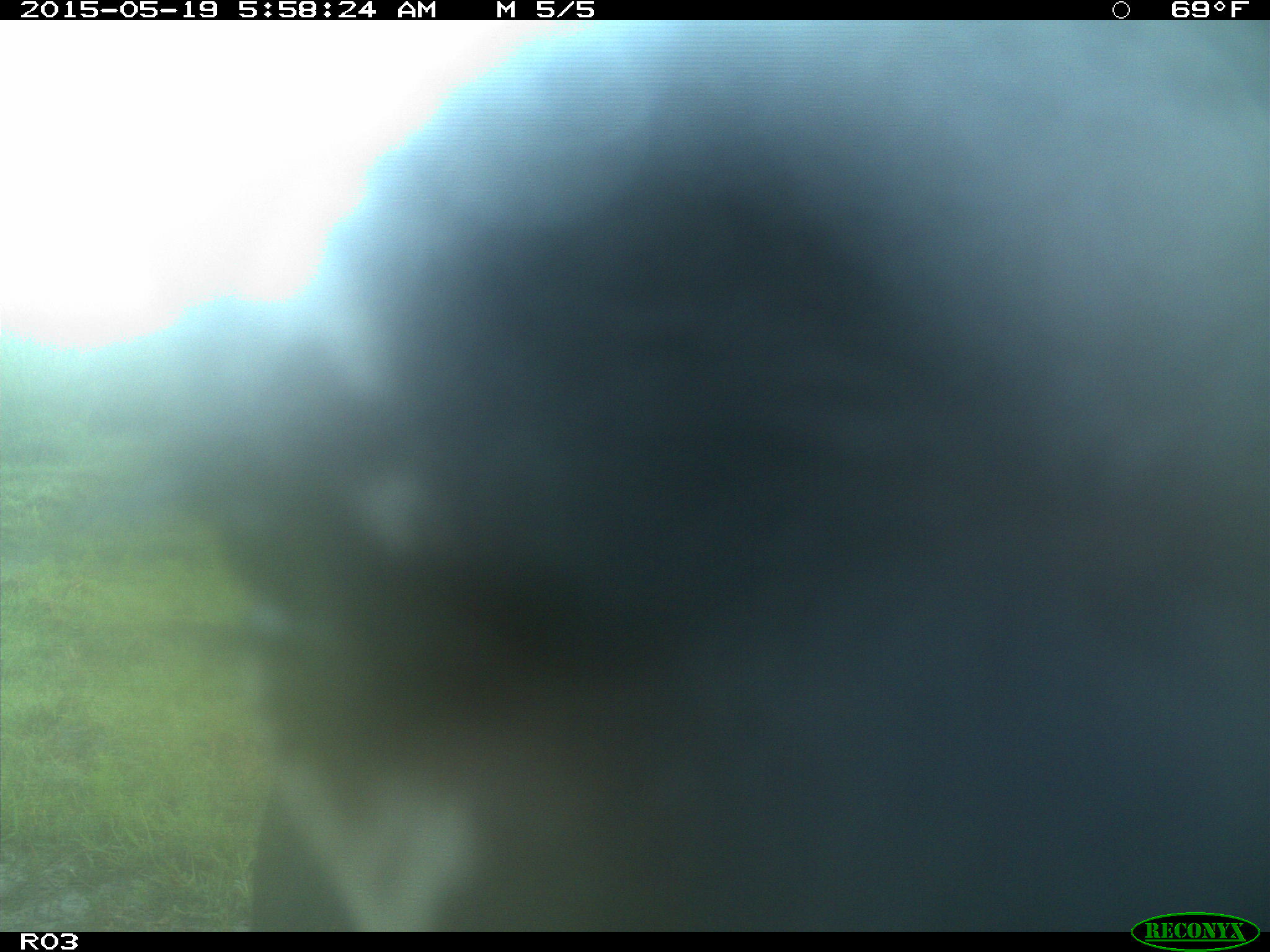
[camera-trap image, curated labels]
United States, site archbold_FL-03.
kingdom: Animalia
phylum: Chordata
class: Mammalia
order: Artiodactyla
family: Bovidae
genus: Bos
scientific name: Bos taurus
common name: domestic cow